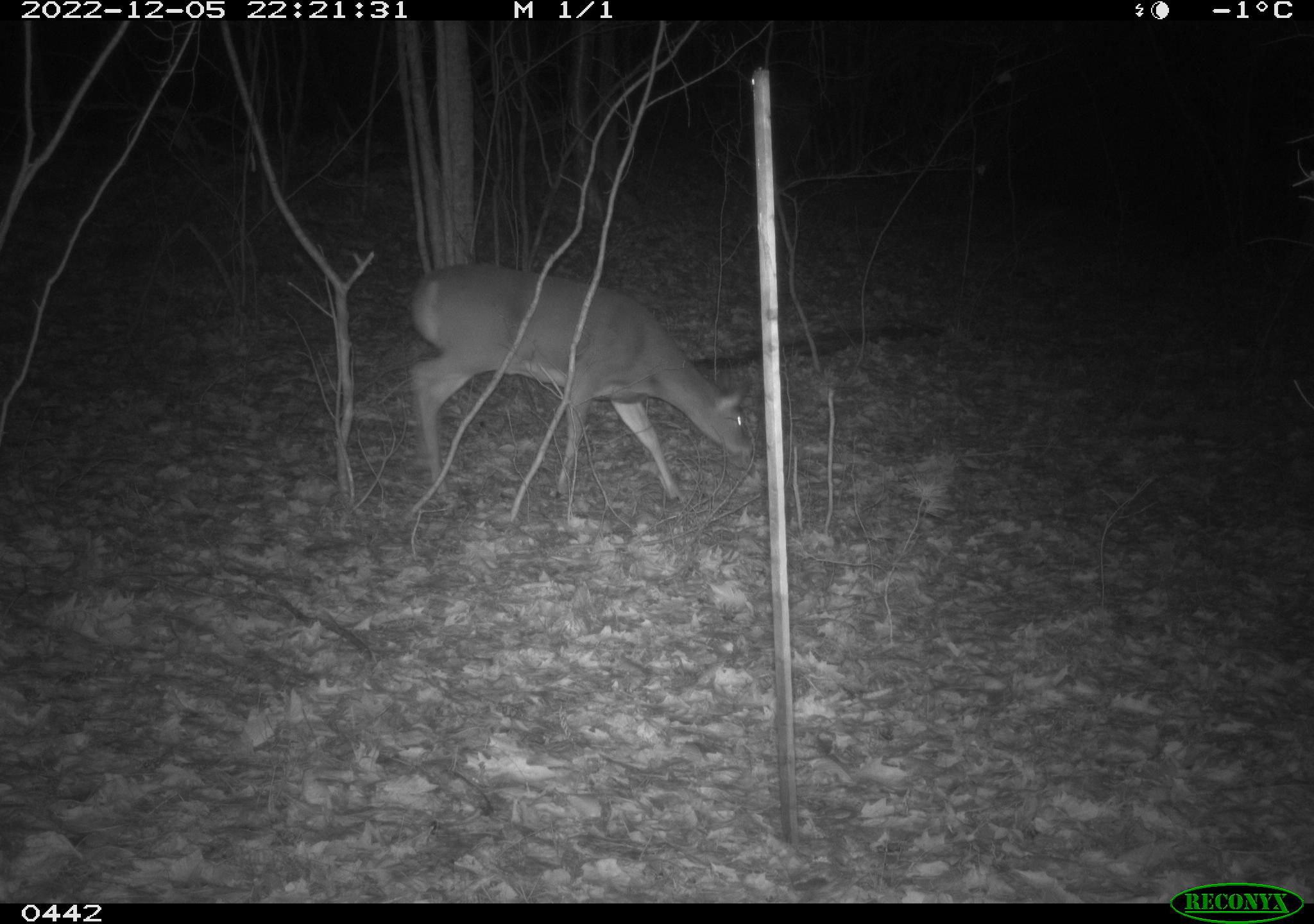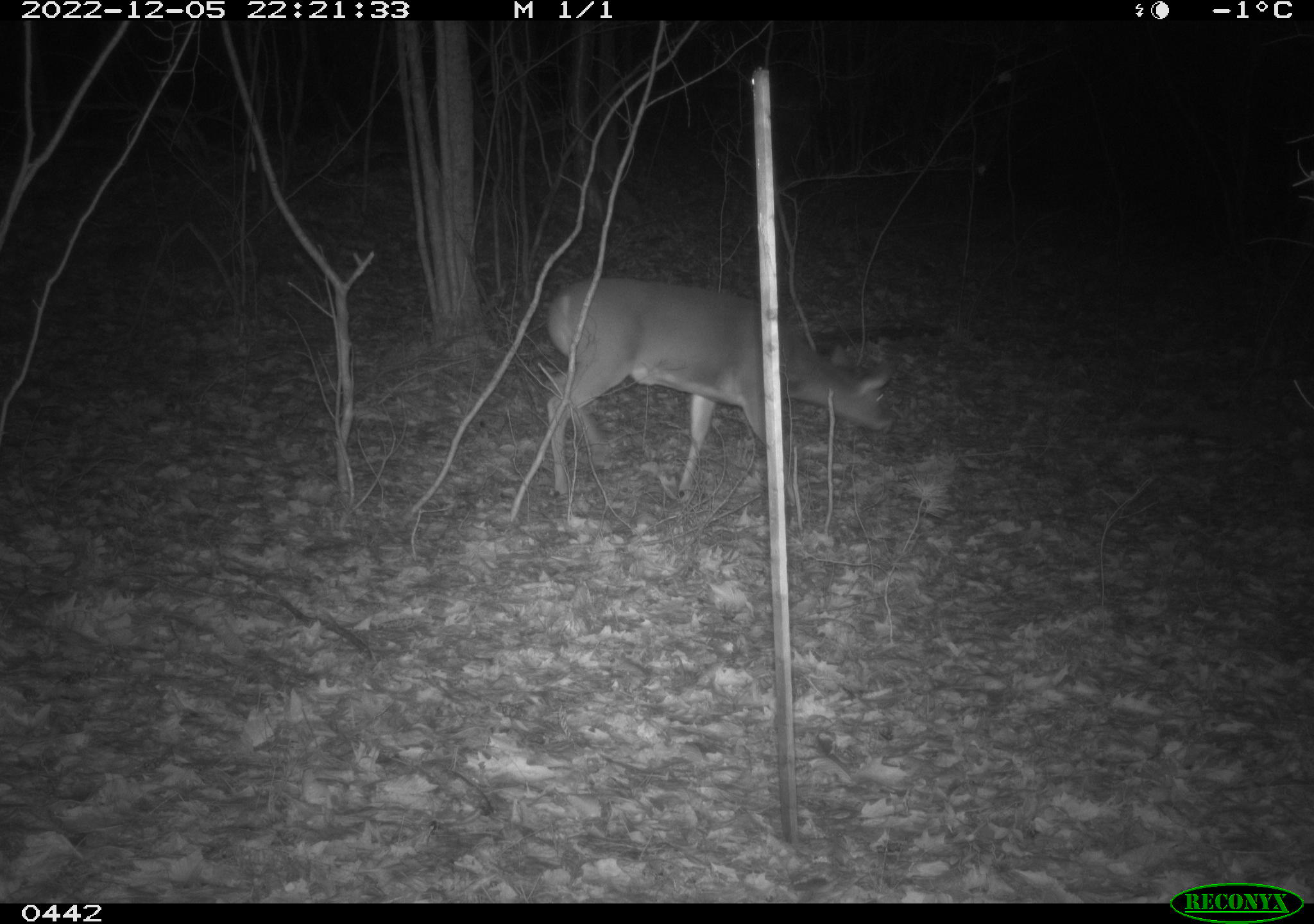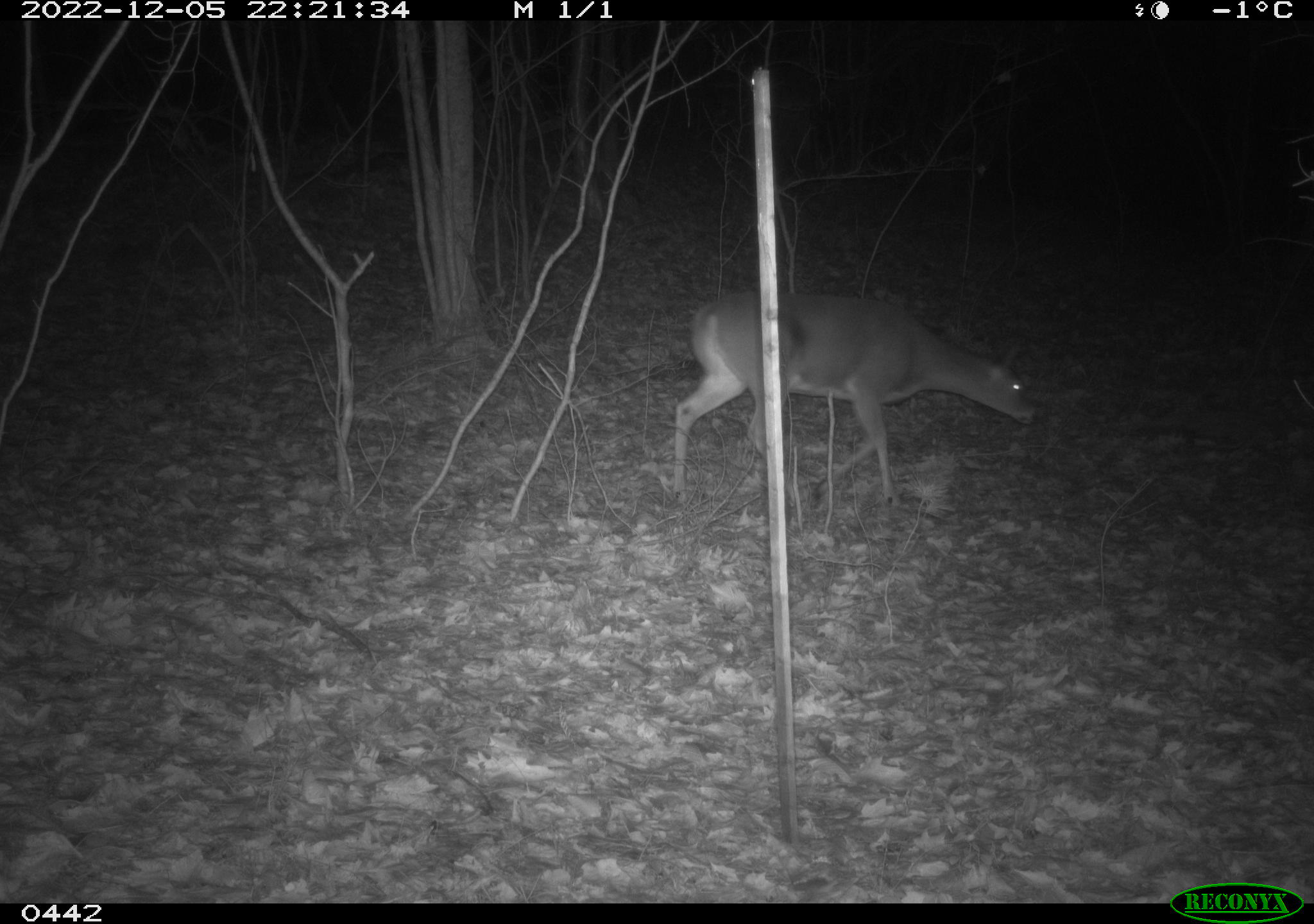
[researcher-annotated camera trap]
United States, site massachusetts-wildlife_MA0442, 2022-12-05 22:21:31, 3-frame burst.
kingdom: Animalia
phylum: Chordata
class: Mammalia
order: Artiodactyla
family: Cervidae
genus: Odocoileus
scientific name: Odocoileus virginianus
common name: white-tailed deer